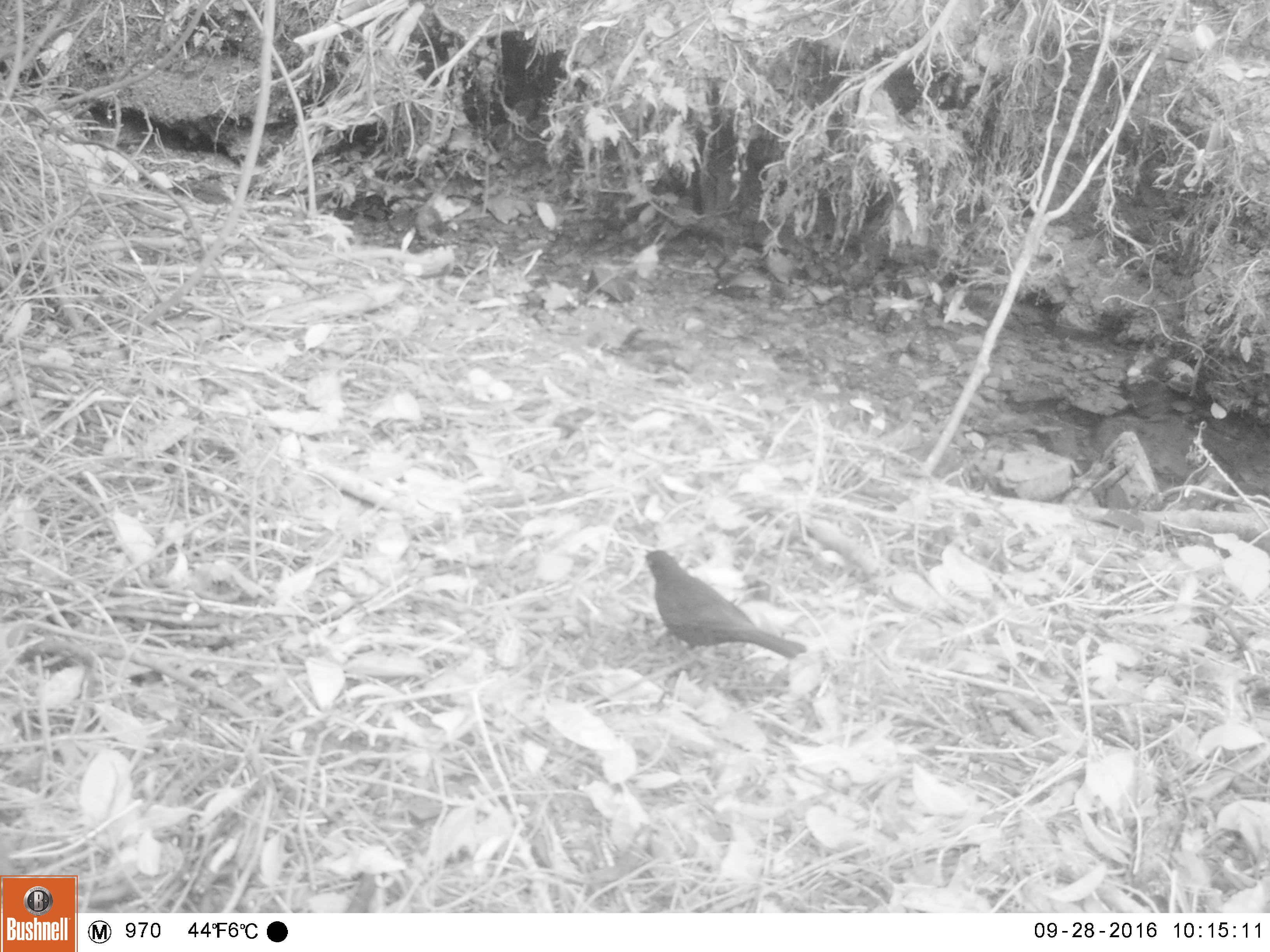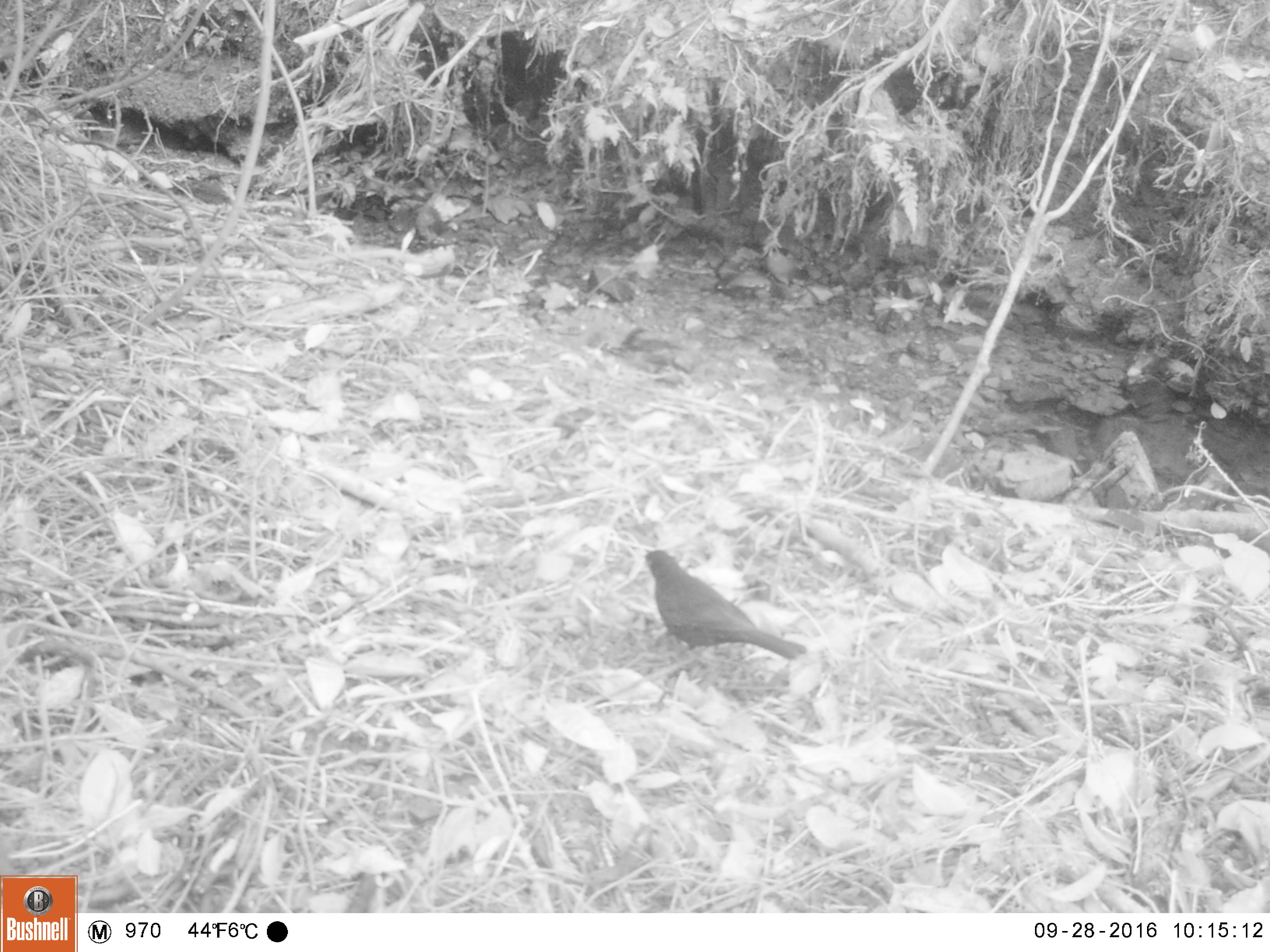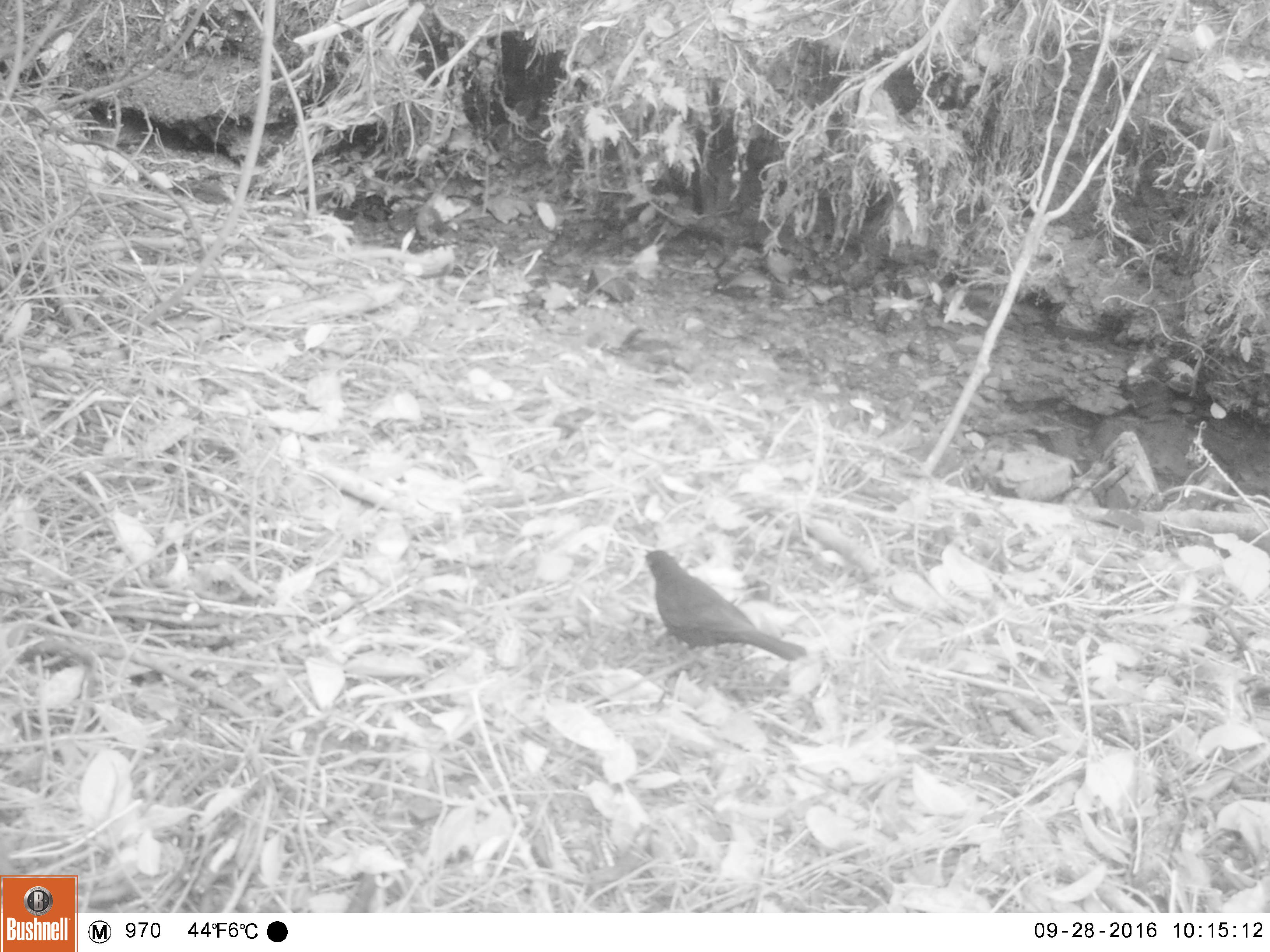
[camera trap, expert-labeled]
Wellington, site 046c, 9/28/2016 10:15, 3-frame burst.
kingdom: Animalia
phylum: Chordata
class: Aves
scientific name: Aves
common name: bird